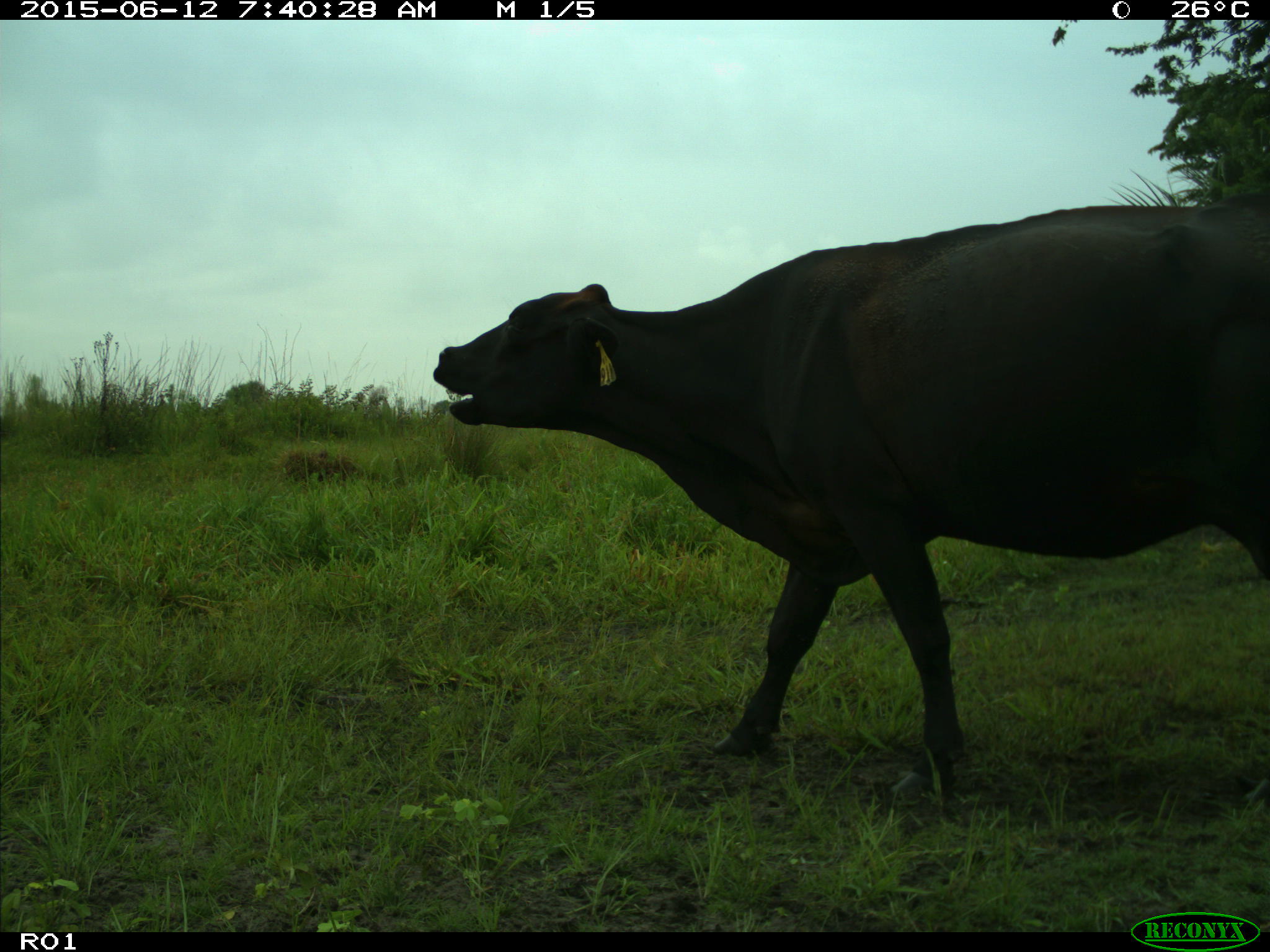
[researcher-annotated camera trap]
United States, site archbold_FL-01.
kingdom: Animalia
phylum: Chordata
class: Mammalia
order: Artiodactyla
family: Bovidae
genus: Bos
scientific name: Bos taurus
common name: domestic cow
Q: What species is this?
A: Bos taurus (domestic cow).